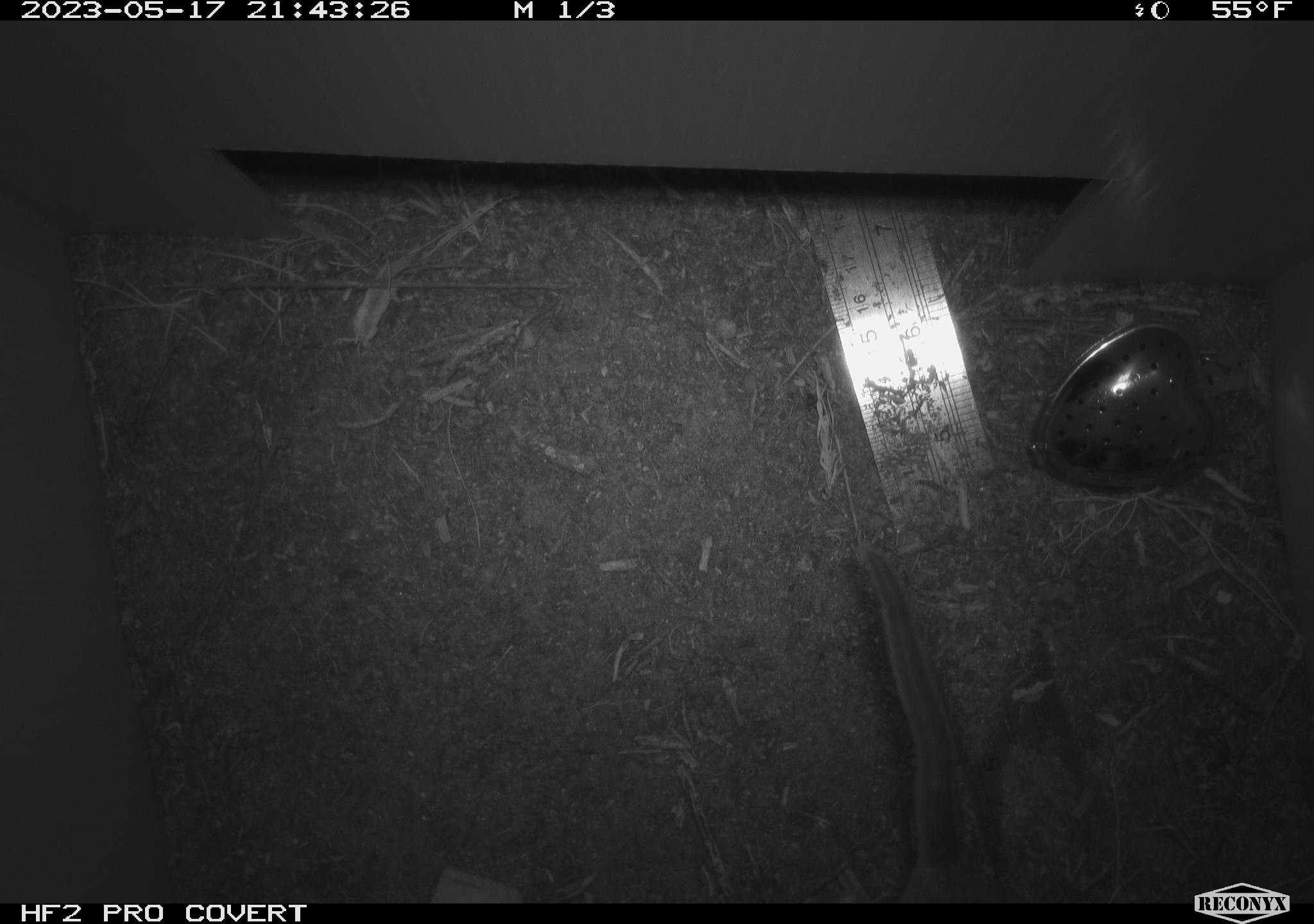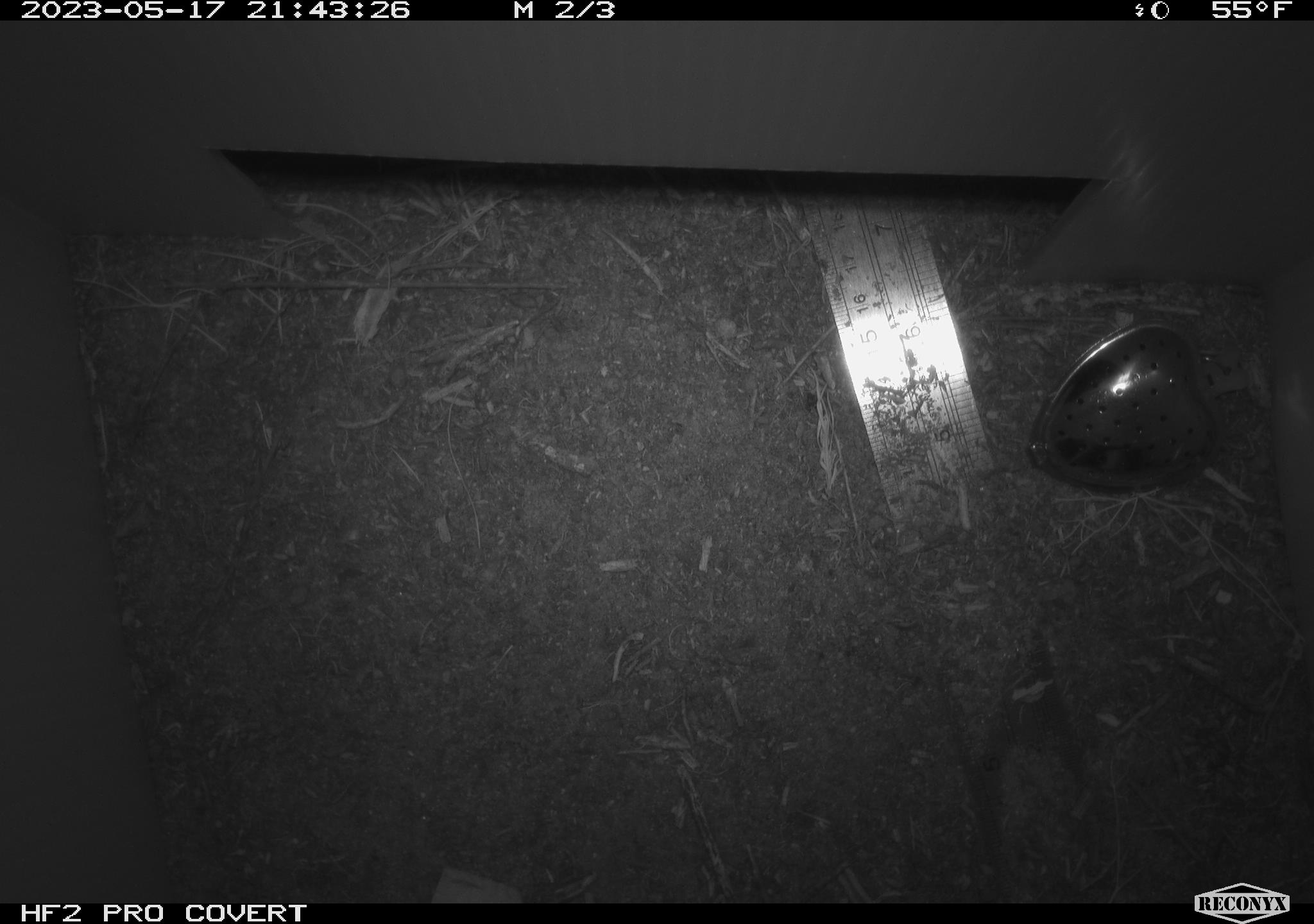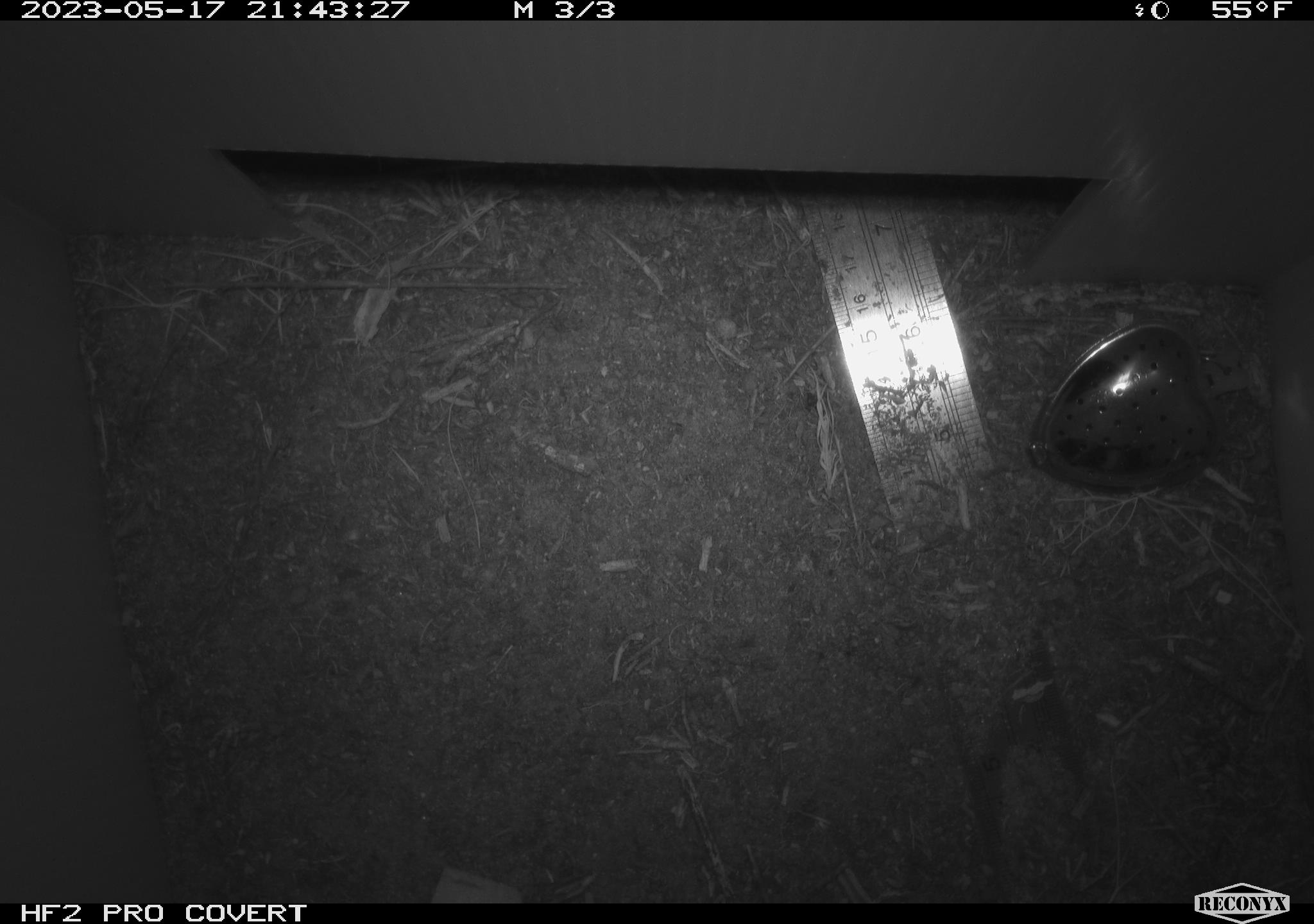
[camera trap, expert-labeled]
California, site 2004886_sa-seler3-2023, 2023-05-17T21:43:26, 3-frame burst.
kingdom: Animalia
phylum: Chordata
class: Mammalia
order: Rodentia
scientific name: Rodentia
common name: woodrat or rat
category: woodrat or rat species